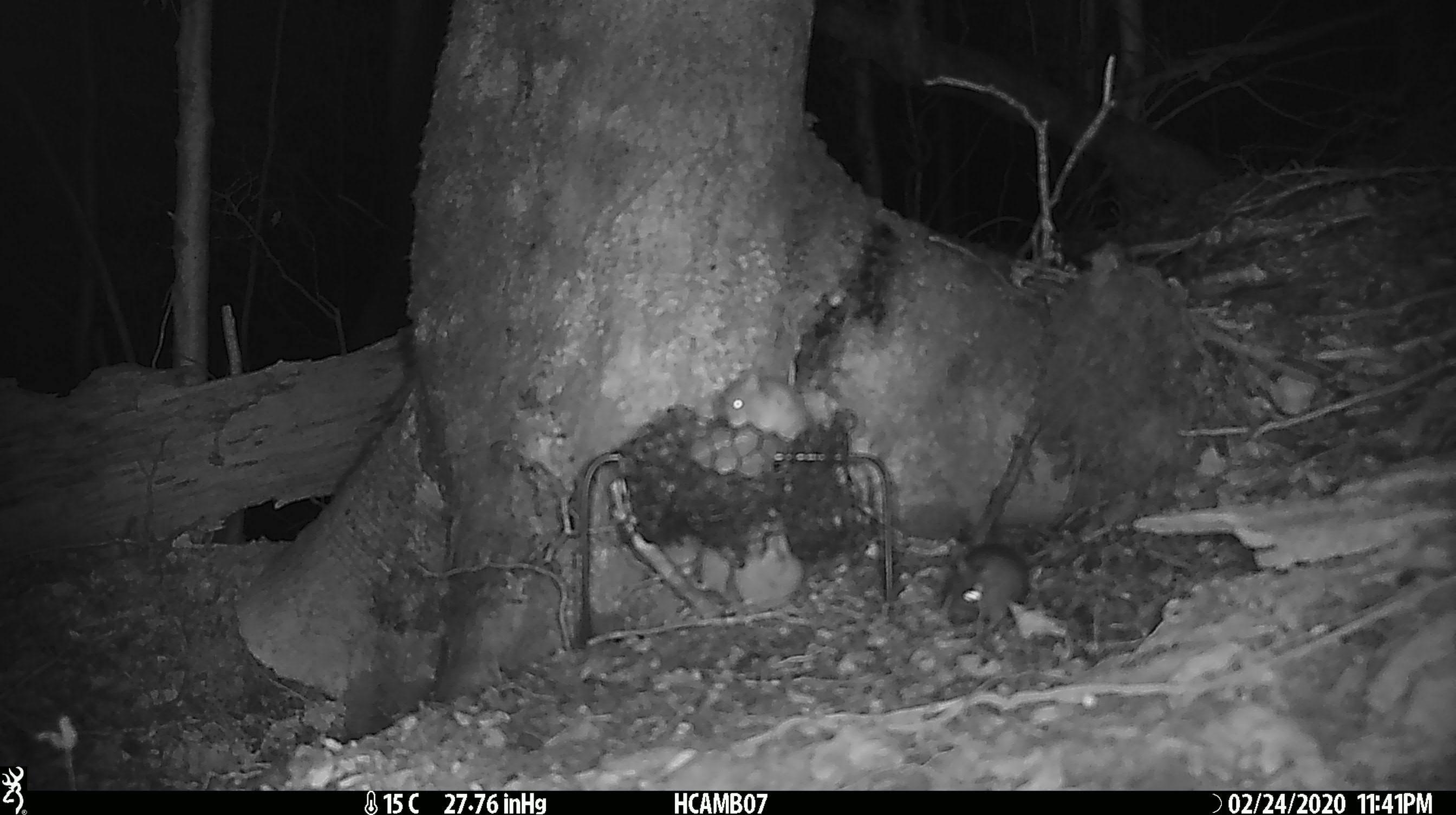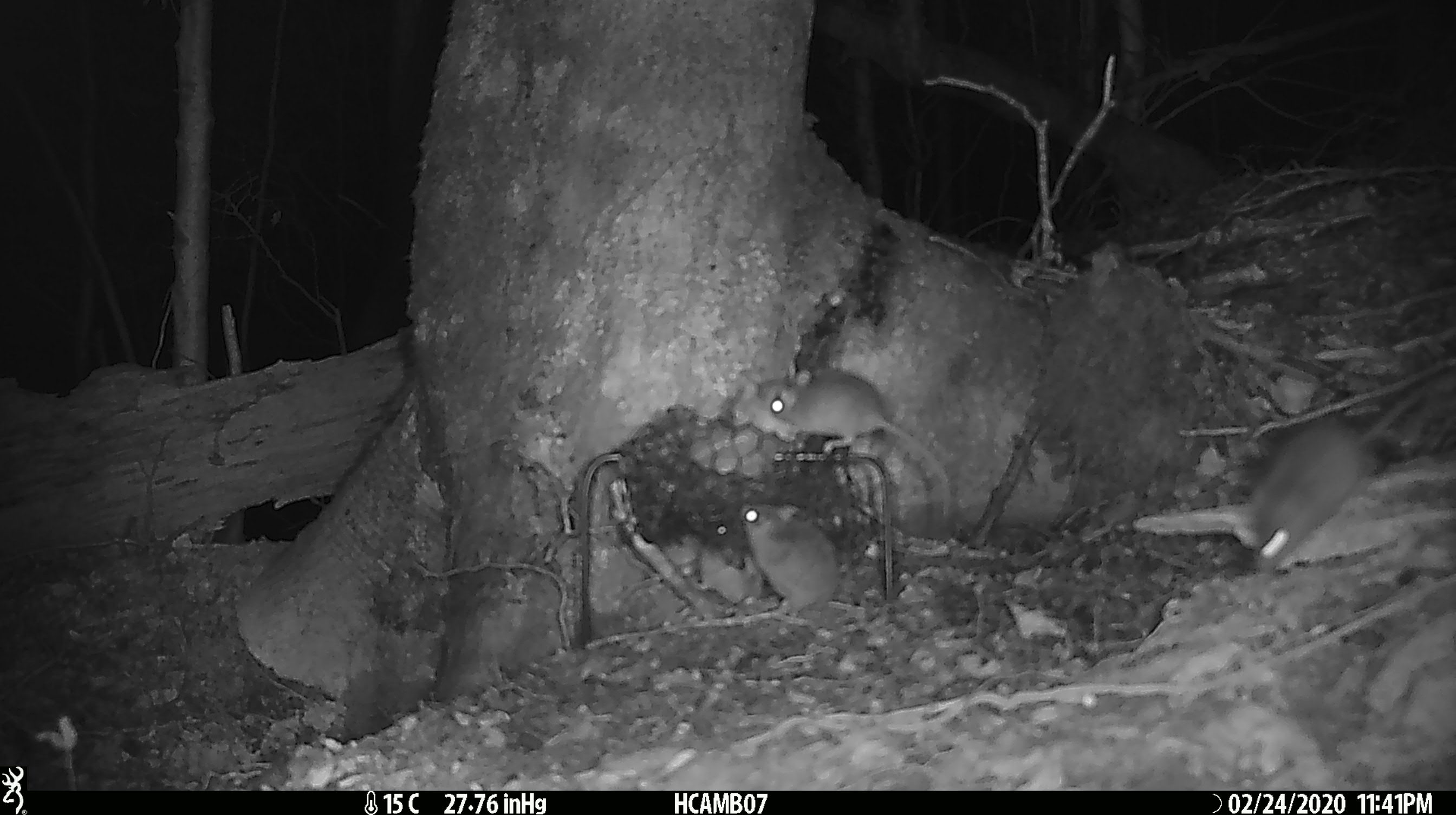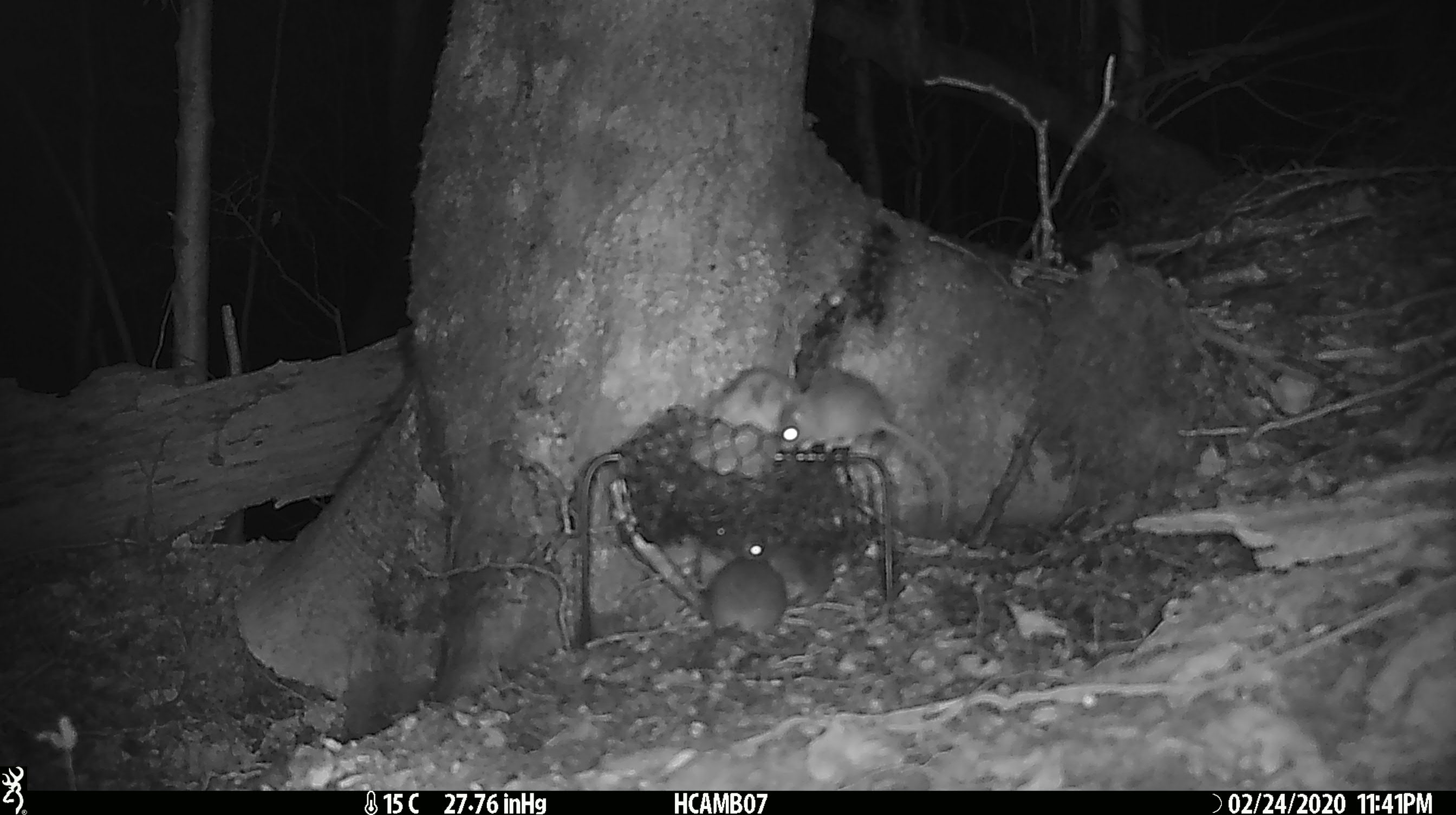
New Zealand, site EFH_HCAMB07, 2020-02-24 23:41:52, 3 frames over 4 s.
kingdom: Animalia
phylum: Chordata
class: Mammalia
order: Rodentia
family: Muridae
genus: Mus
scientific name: Mus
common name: mouse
Mouse (Mus).